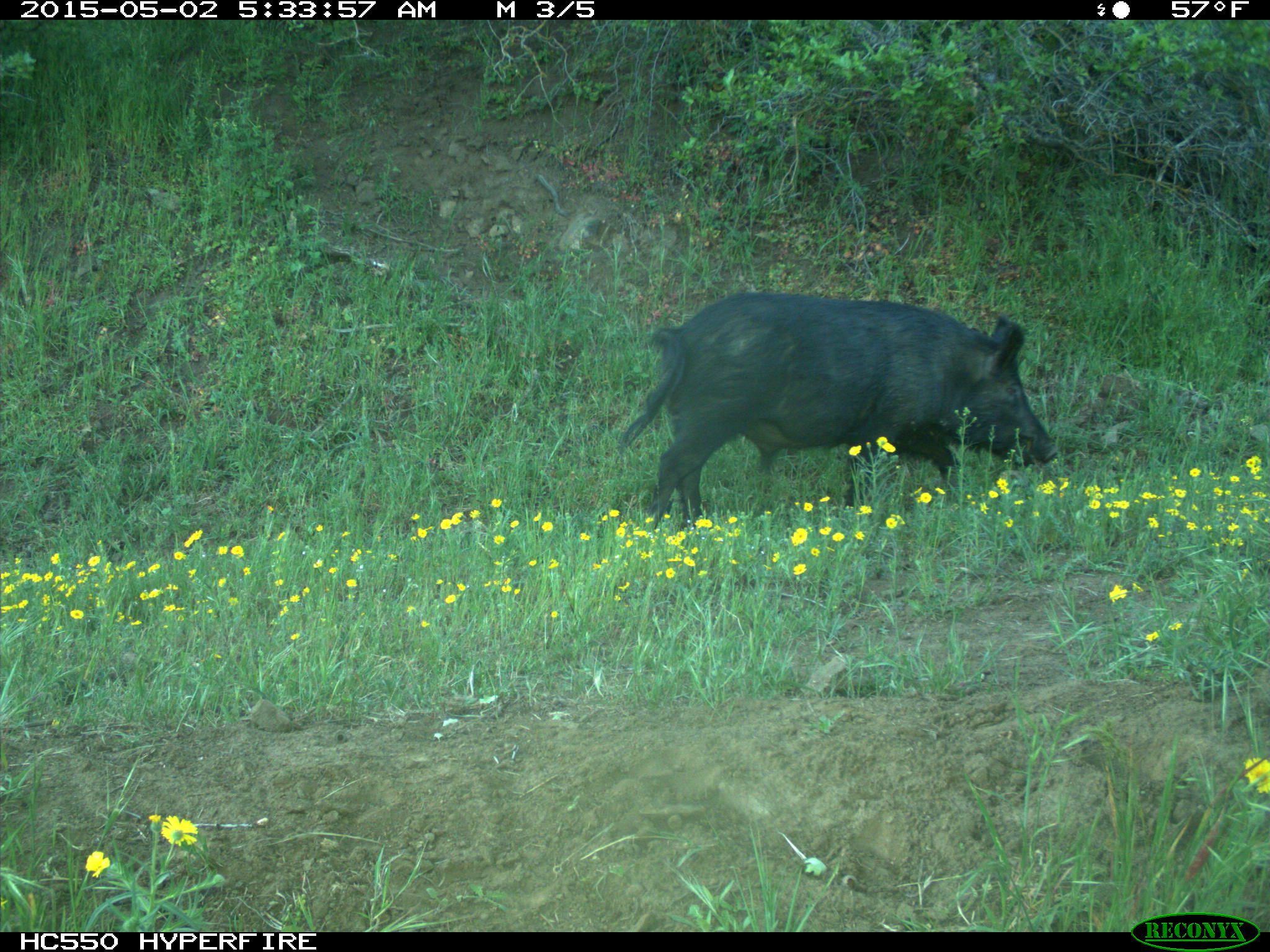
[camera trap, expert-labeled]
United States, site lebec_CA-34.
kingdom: Animalia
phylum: Chordata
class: Mammalia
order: Artiodactyla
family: Suidae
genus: Sus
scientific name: Sus scrofa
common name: wild boar